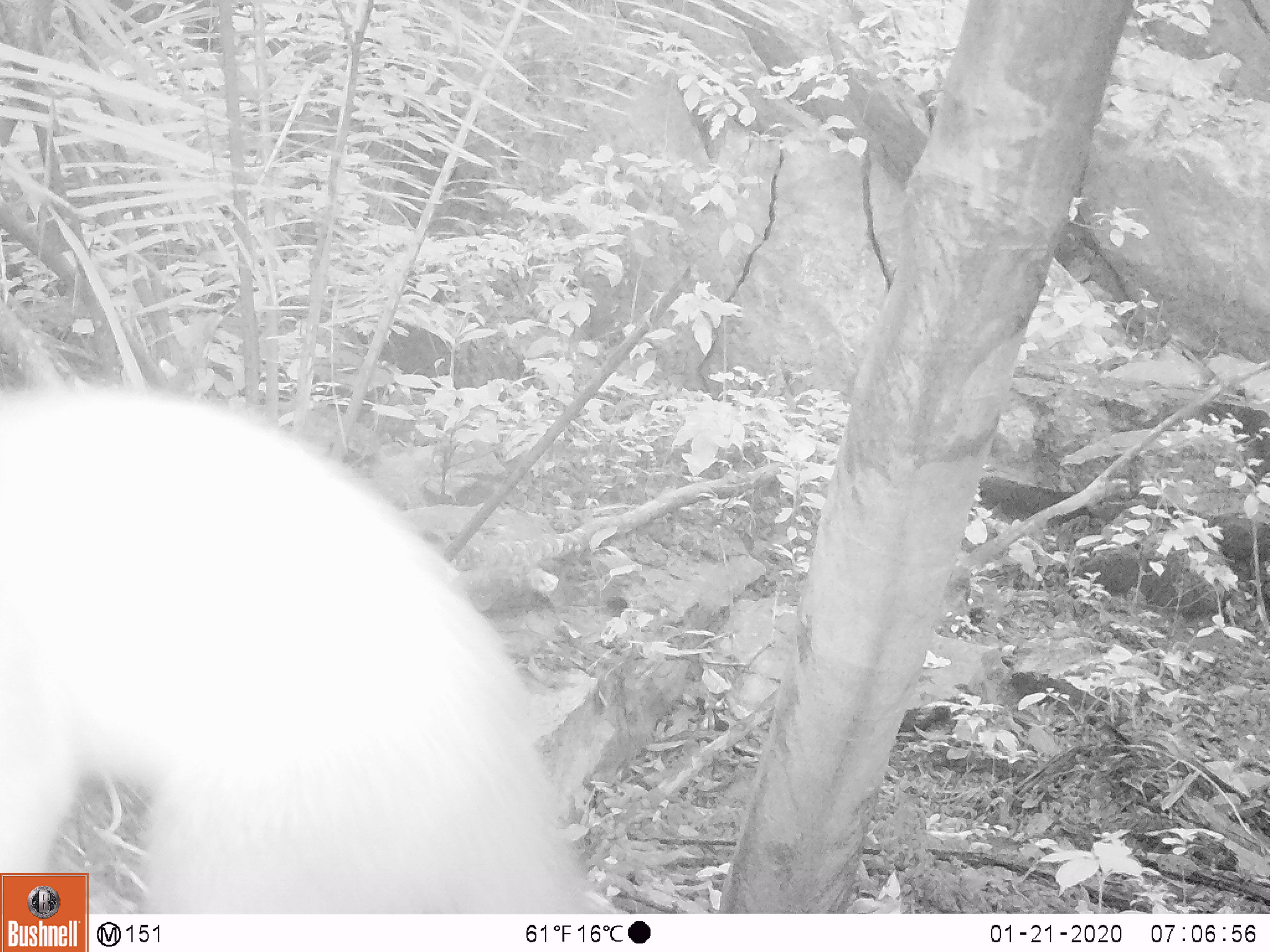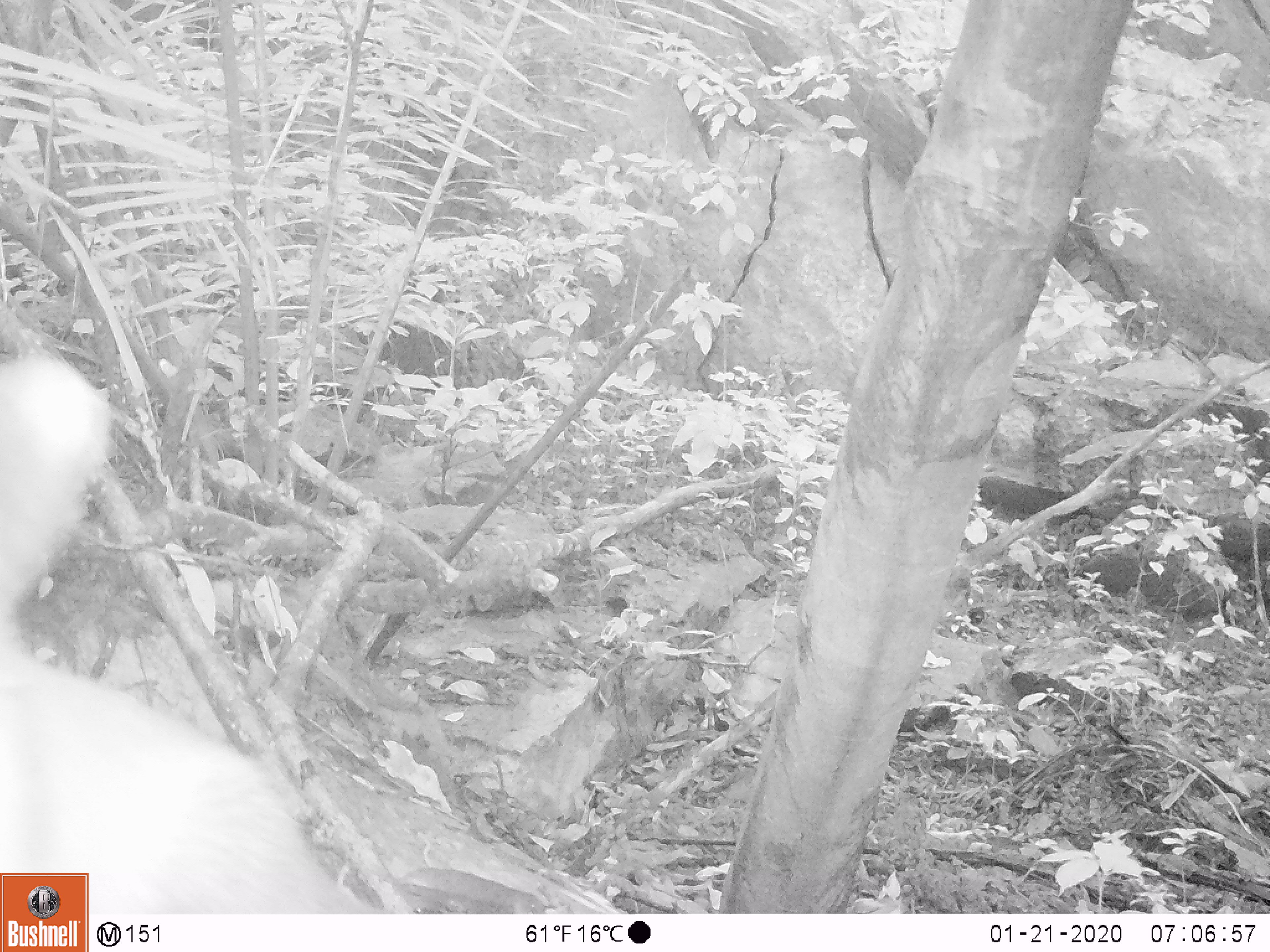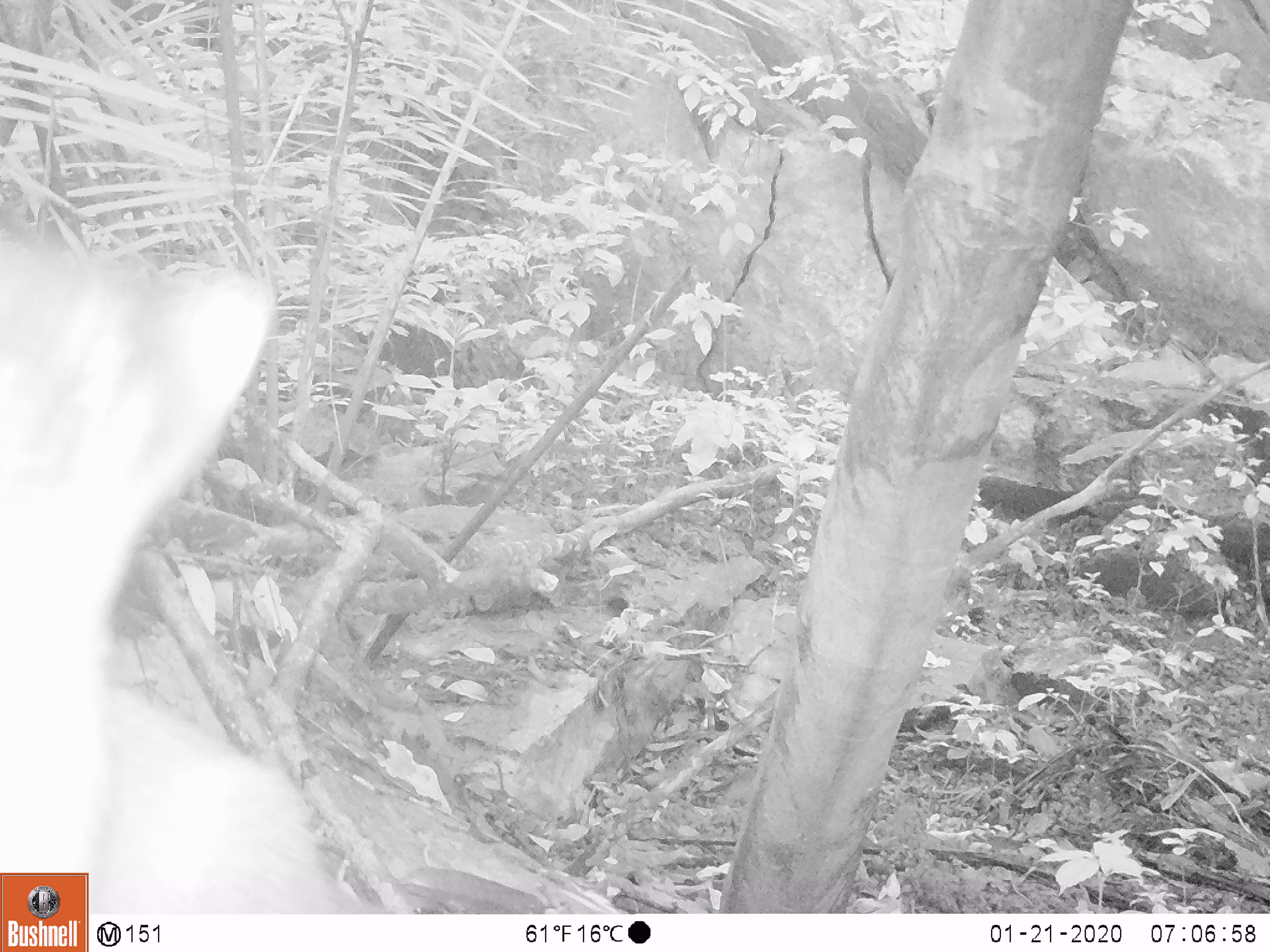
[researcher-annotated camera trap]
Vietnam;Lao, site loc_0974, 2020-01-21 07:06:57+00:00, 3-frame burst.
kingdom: Animalia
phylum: Chordata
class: Mammalia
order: Carnivora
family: Mustelidae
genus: Martes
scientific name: Martes flavigula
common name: yellow-throated marten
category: yellow throated marten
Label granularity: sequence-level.